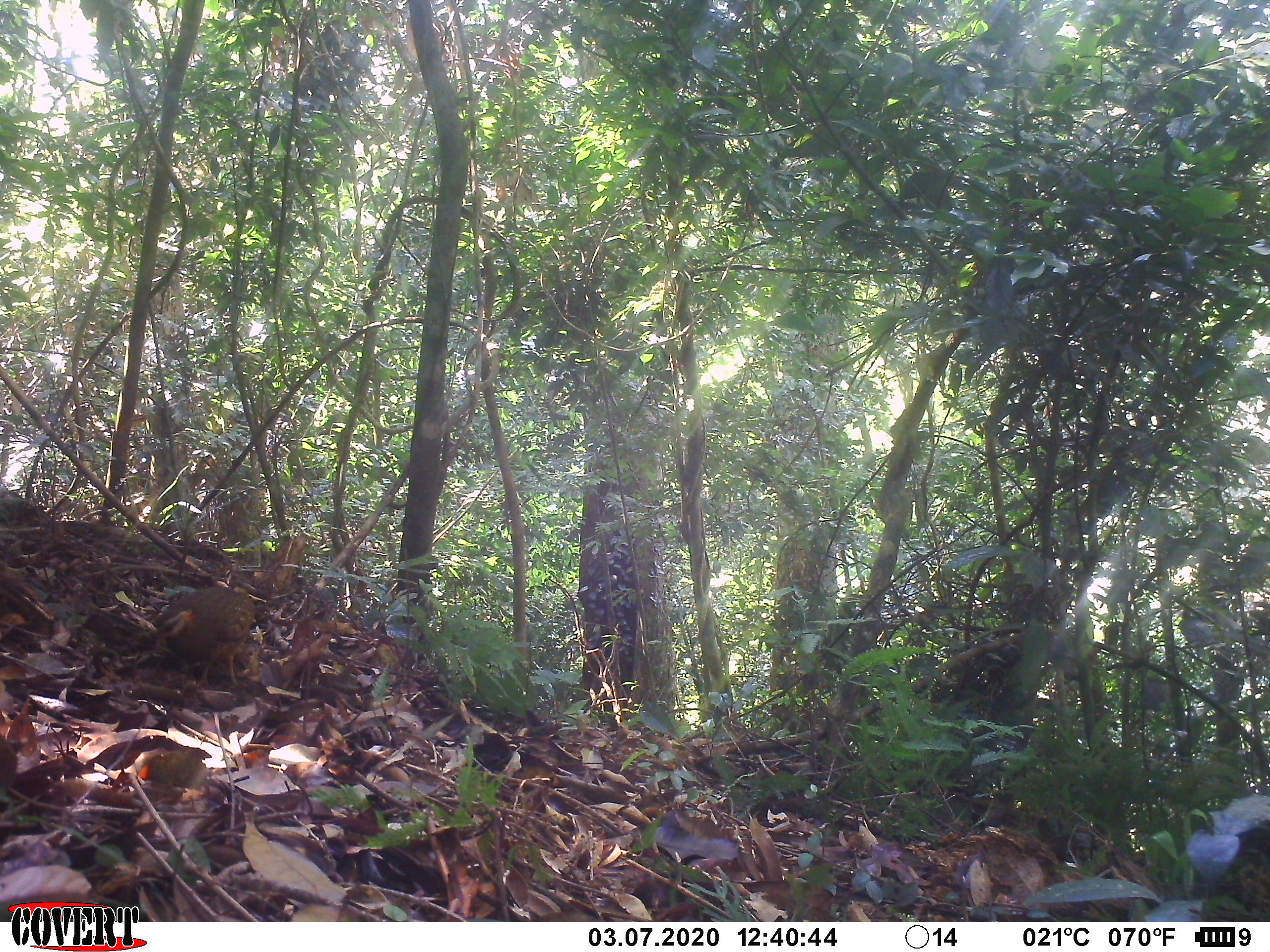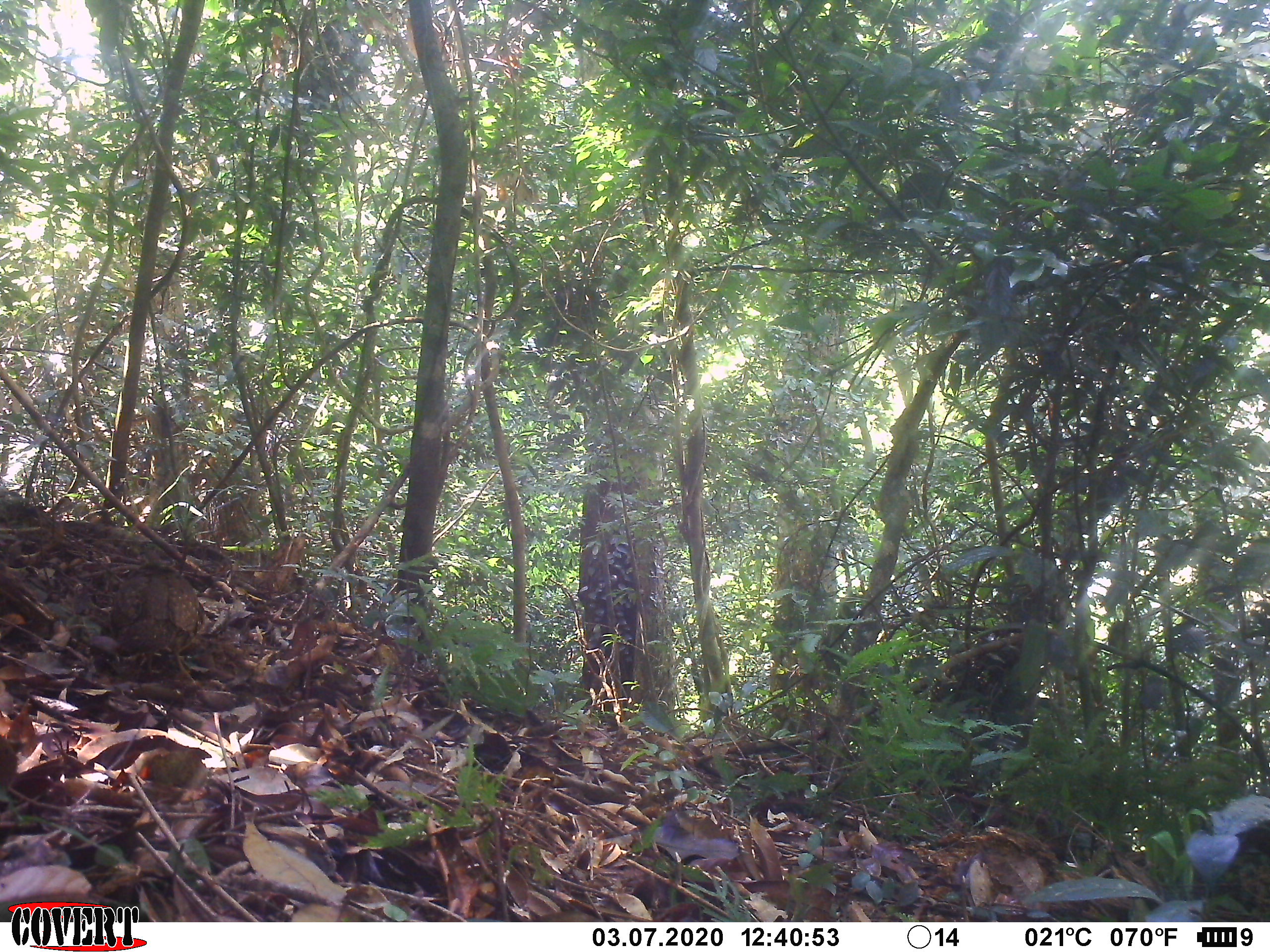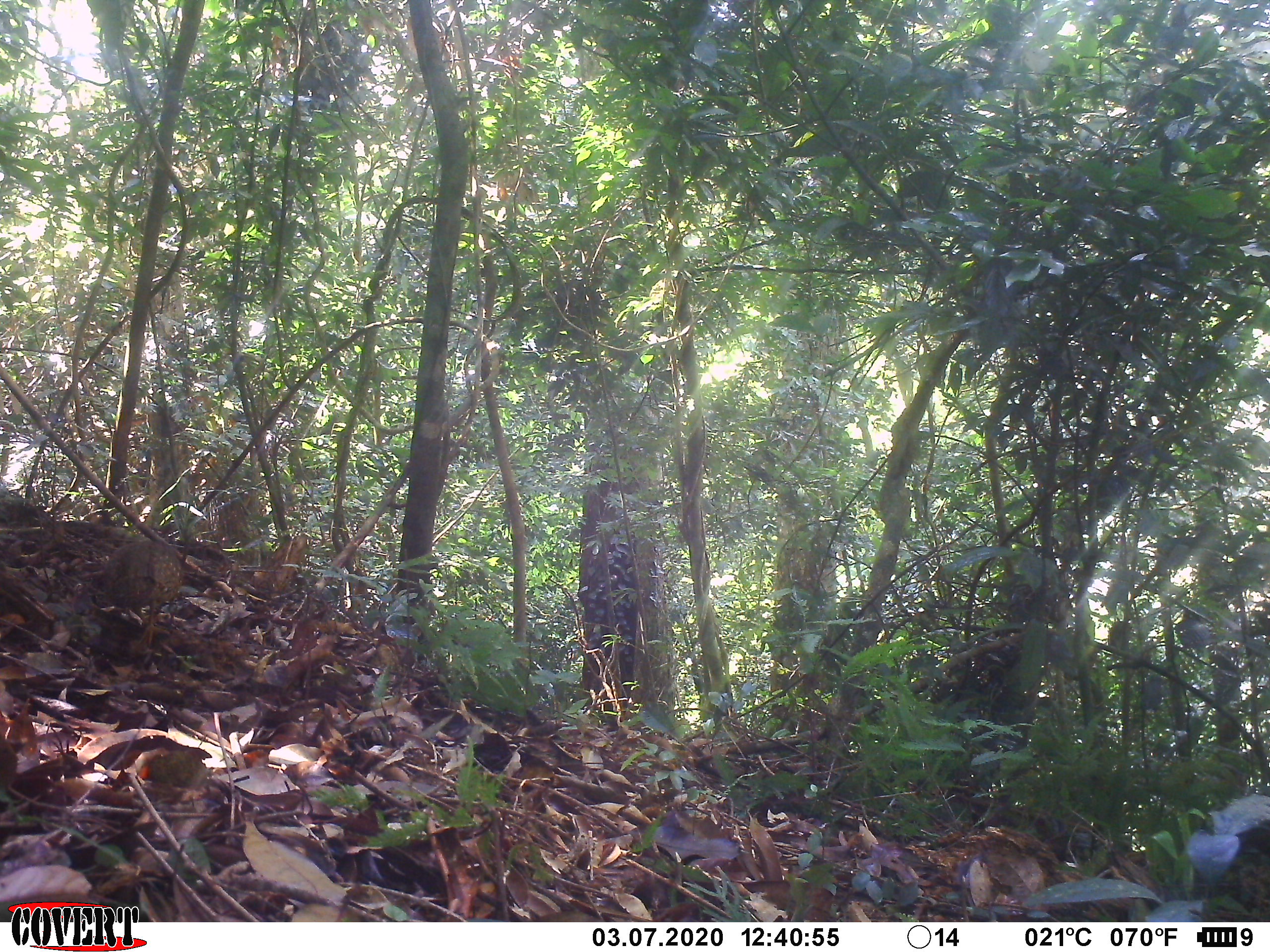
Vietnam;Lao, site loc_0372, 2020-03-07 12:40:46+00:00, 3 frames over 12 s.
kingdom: Animalia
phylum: Chordata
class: Aves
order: Galliformes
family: Phasianidae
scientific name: Phasianidae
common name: partridge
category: unidentified partridge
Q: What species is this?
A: Unidentified partridge (partridge) (Phasianidae).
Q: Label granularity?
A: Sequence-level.